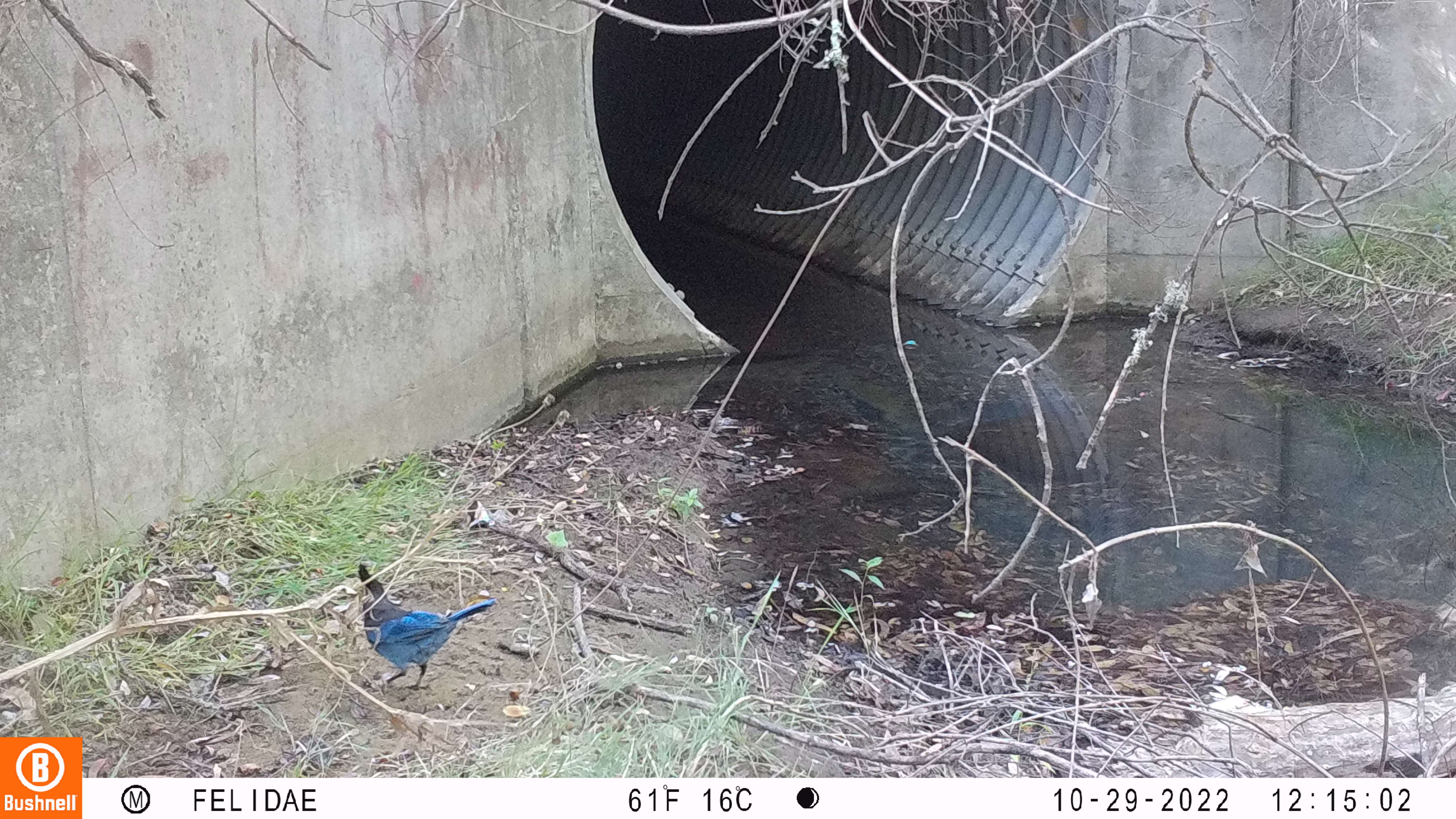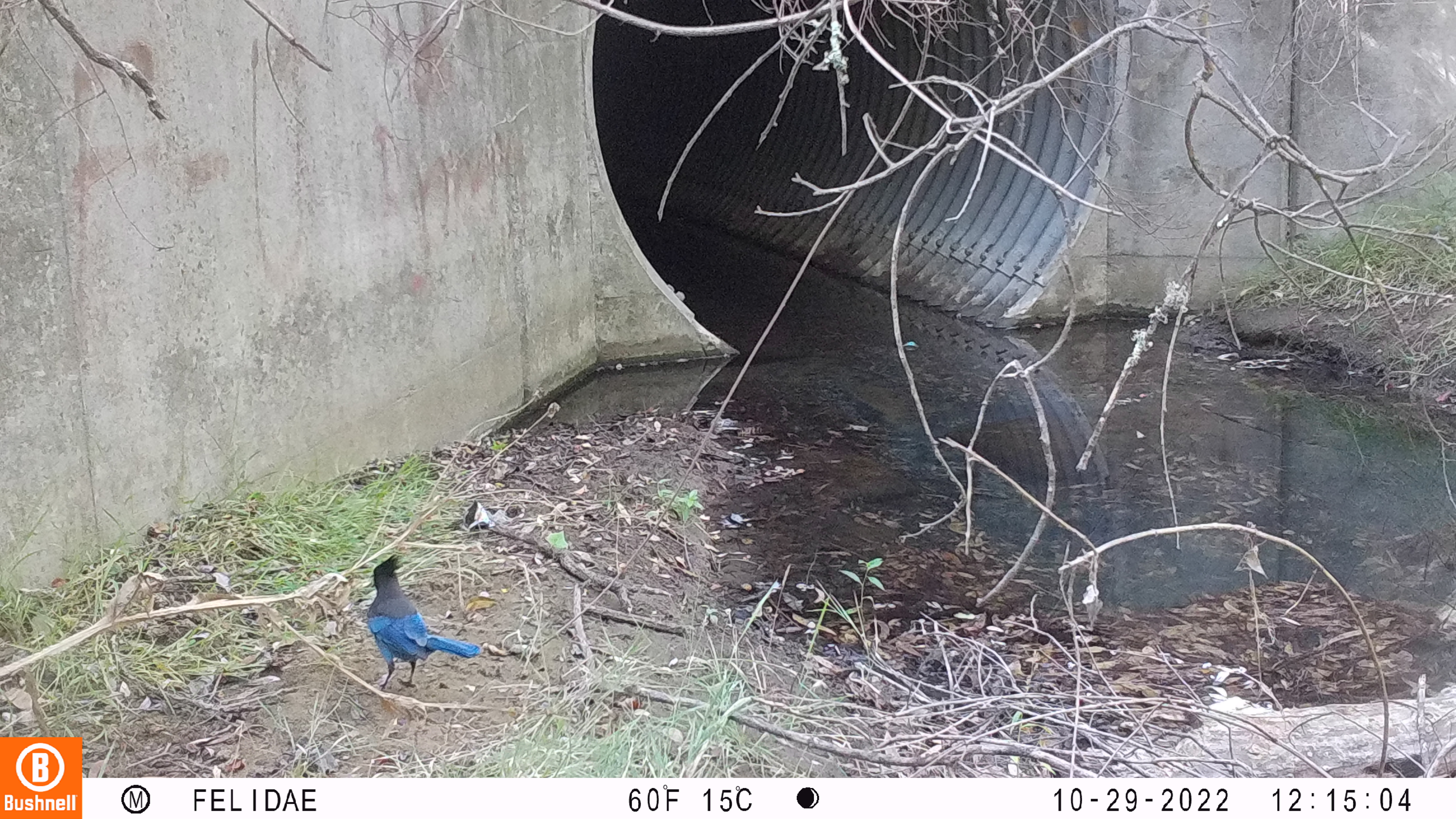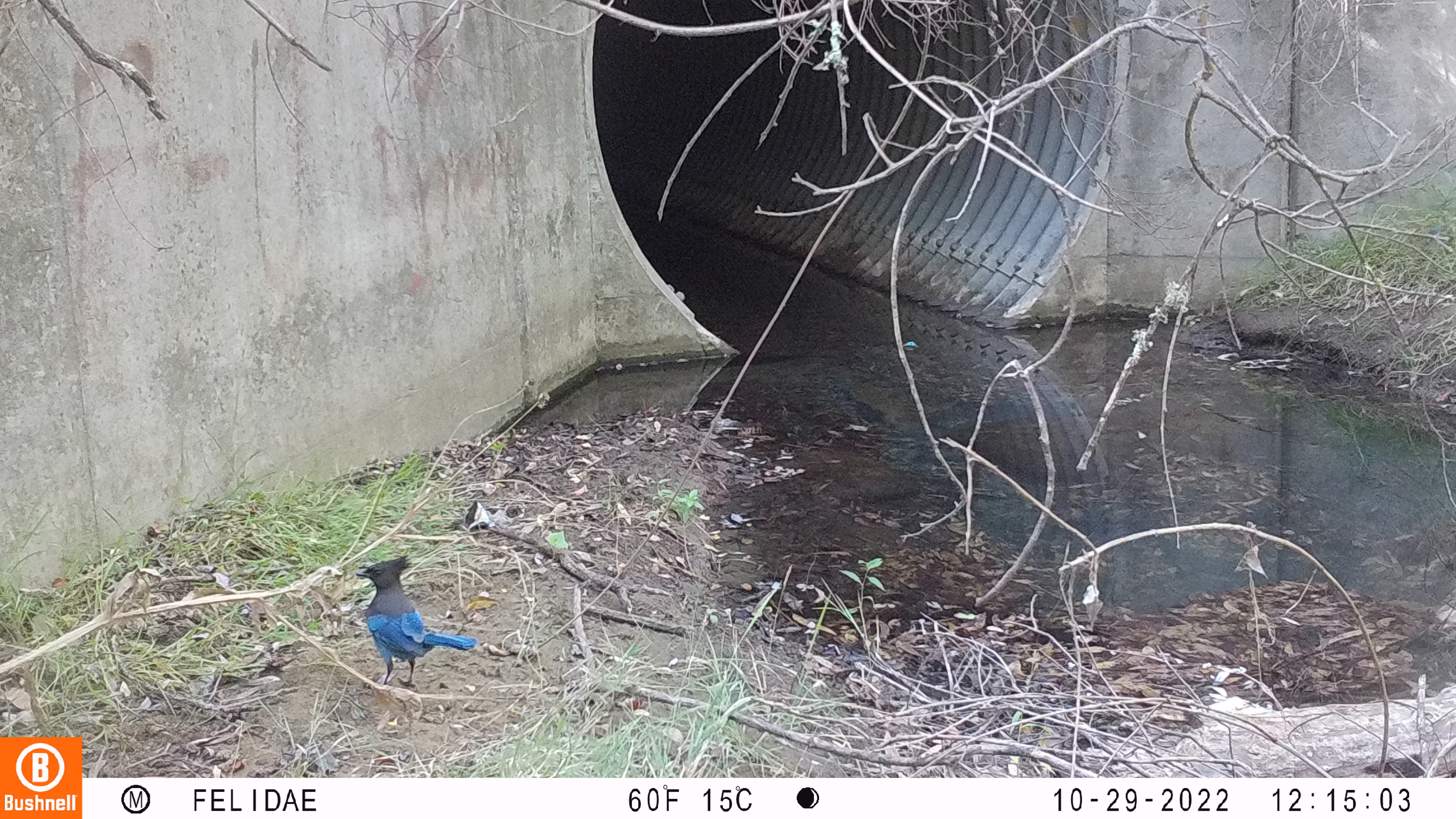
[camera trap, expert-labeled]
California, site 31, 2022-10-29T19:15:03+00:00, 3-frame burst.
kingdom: Animalia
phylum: Chordata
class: Aves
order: Passeriformes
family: Corvidae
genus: Cyanocitta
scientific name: Cyanocitta stelleri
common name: steller's jay